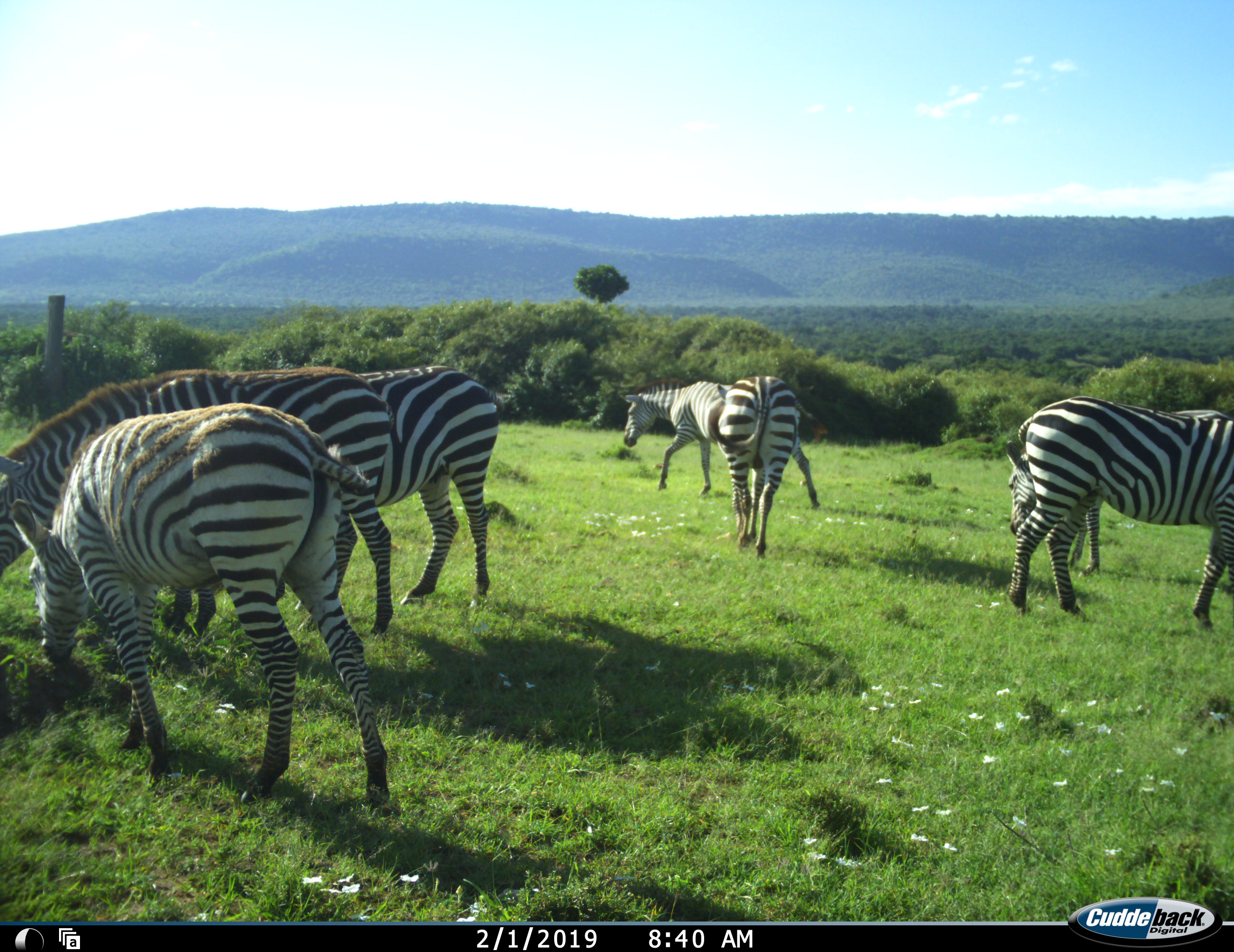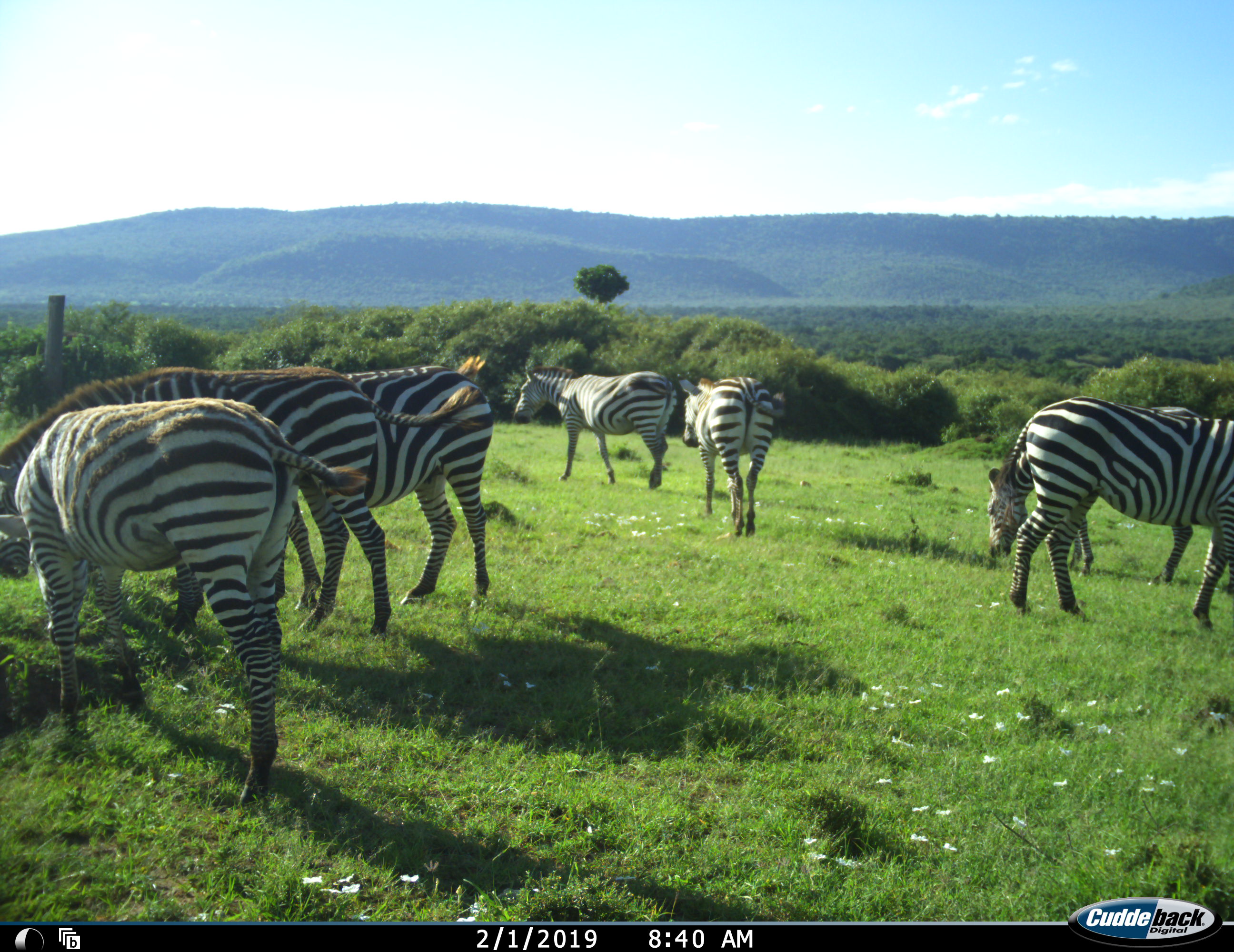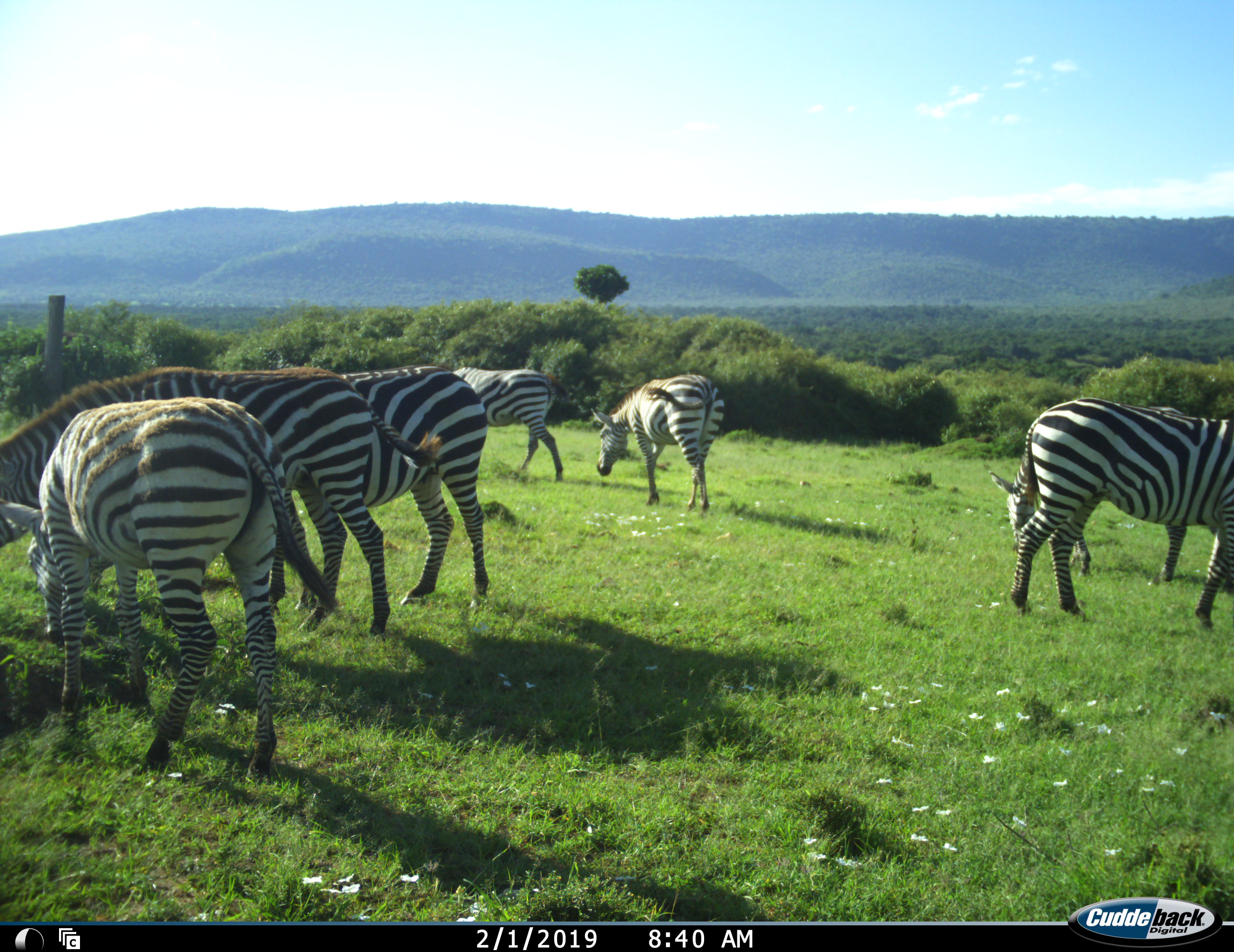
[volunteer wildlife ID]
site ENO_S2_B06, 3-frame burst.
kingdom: Animalia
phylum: Chordata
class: Mammalia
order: Perissodactyla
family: Equidae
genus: Equus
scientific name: Equus quagga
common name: plains zebra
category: zebraplains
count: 7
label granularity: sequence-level